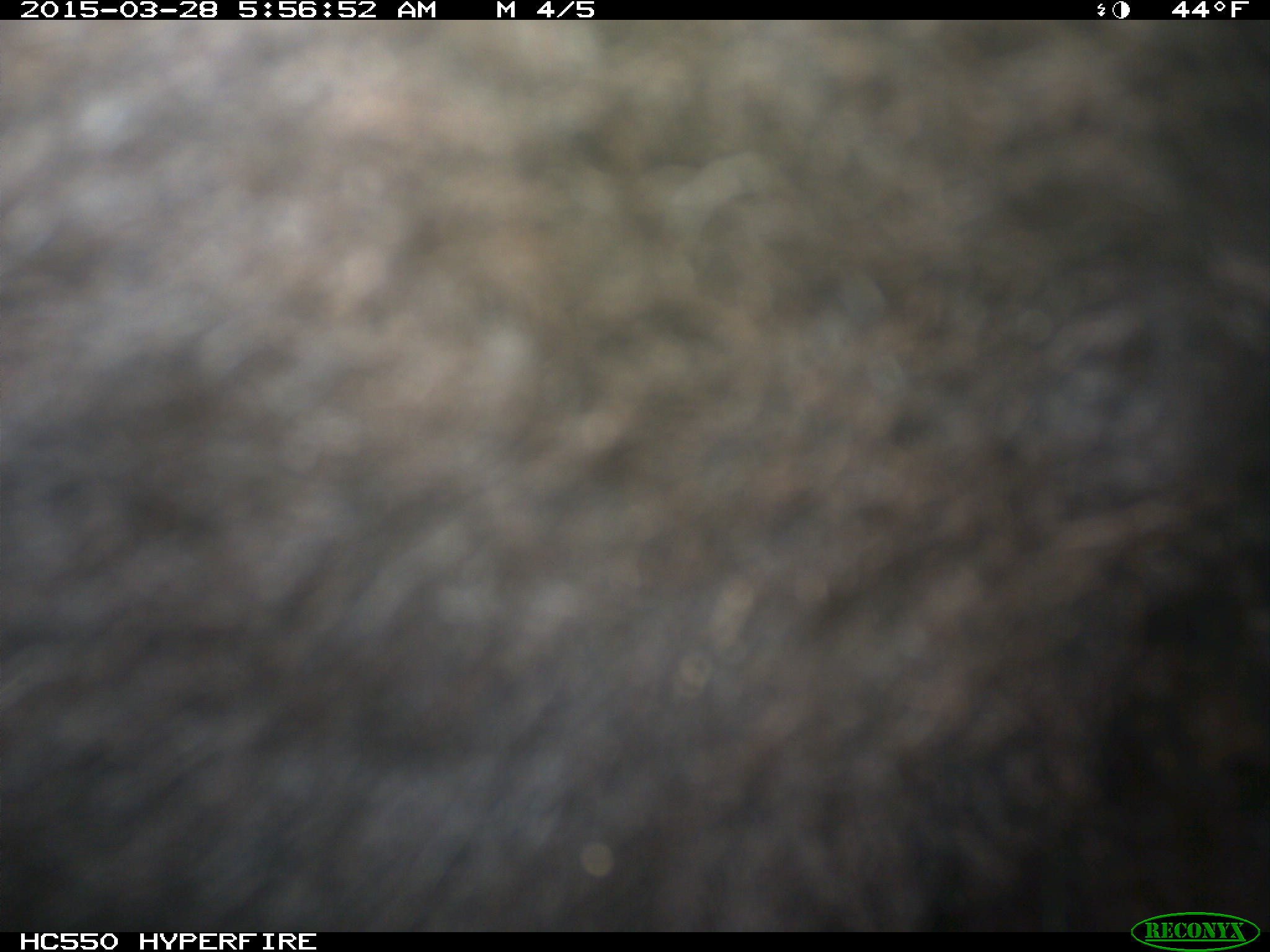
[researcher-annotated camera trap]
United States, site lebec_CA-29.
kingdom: Animalia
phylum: Chordata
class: Mammalia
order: Artiodactyla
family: Bovidae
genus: Bos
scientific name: Bos taurus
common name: domestic cow